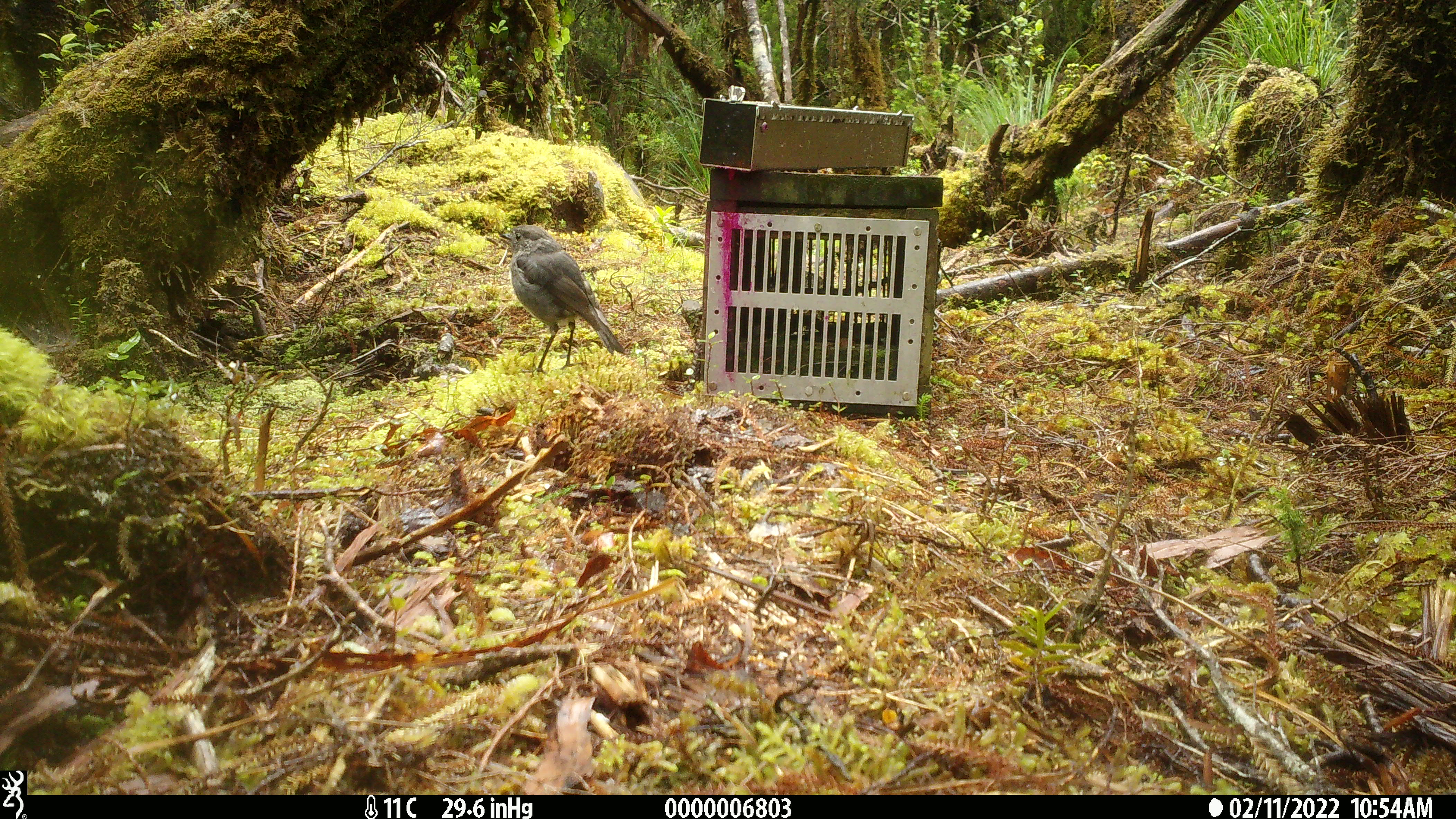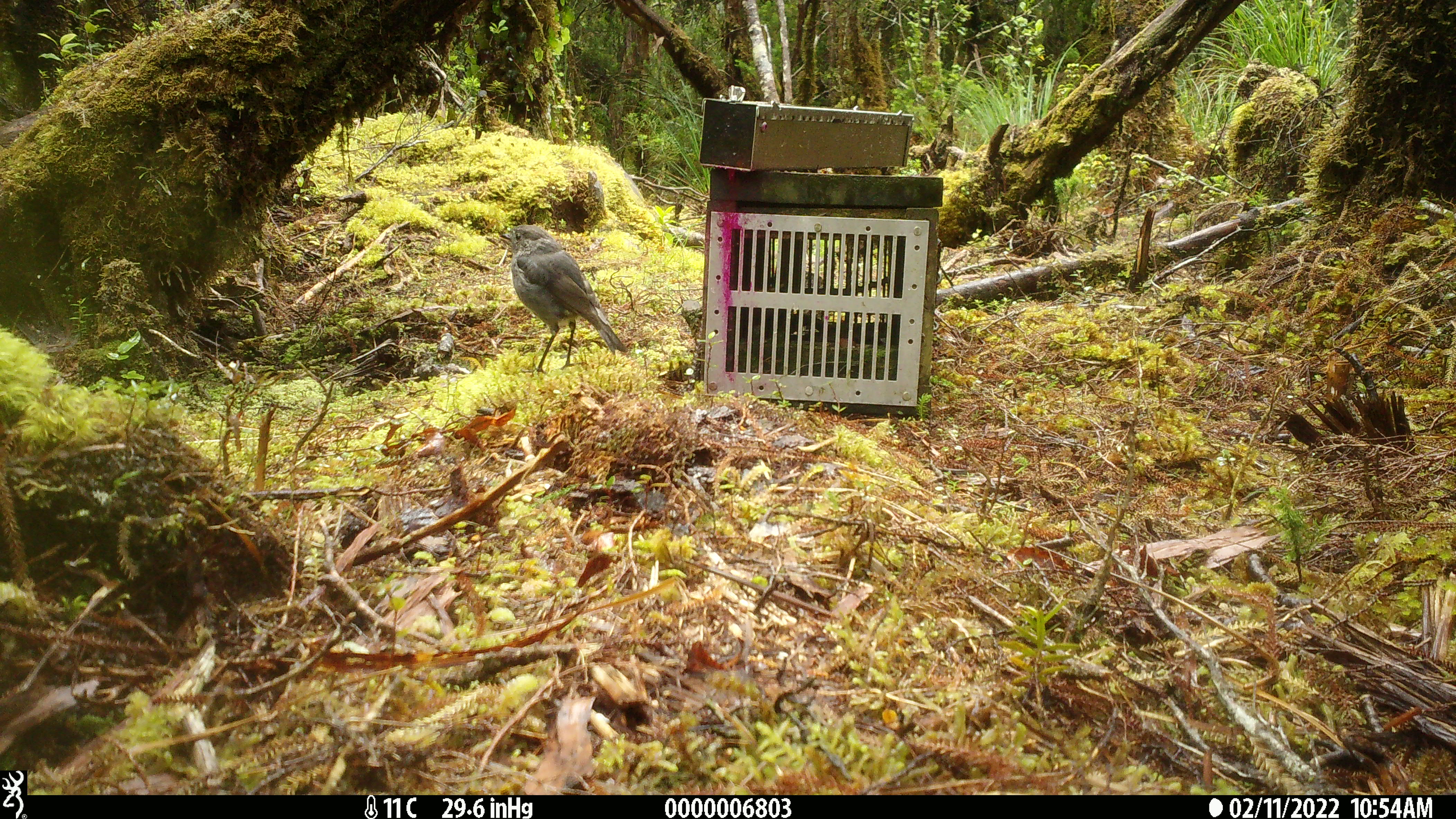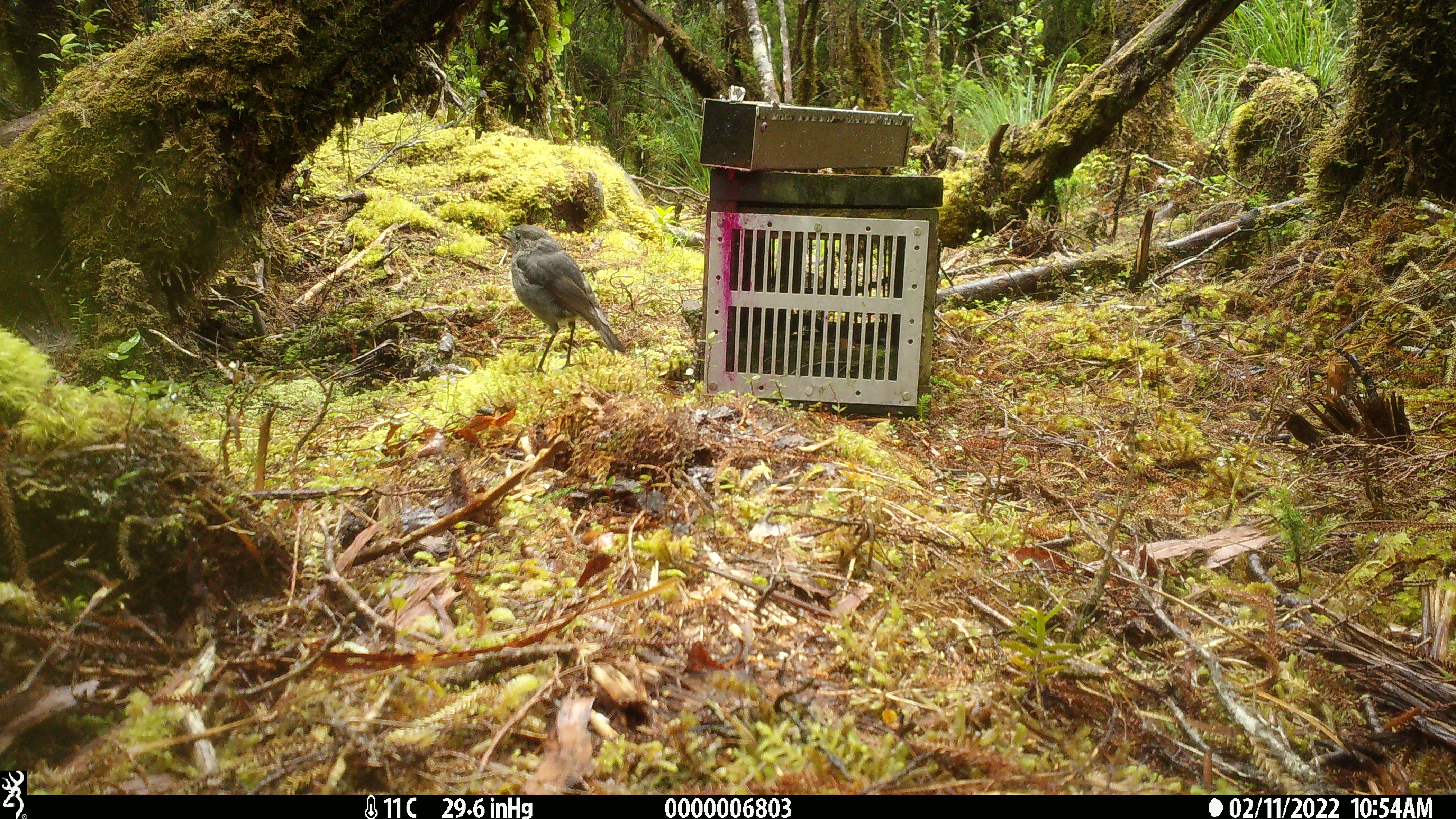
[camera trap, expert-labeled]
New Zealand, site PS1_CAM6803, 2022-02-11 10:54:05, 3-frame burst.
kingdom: Animalia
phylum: Chordata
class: Aves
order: Passeriformes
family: Petroicidae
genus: Petroica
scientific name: Petroica australis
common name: new zealand robin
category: robin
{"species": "robin (new zealand robin) (Petroica australis)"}